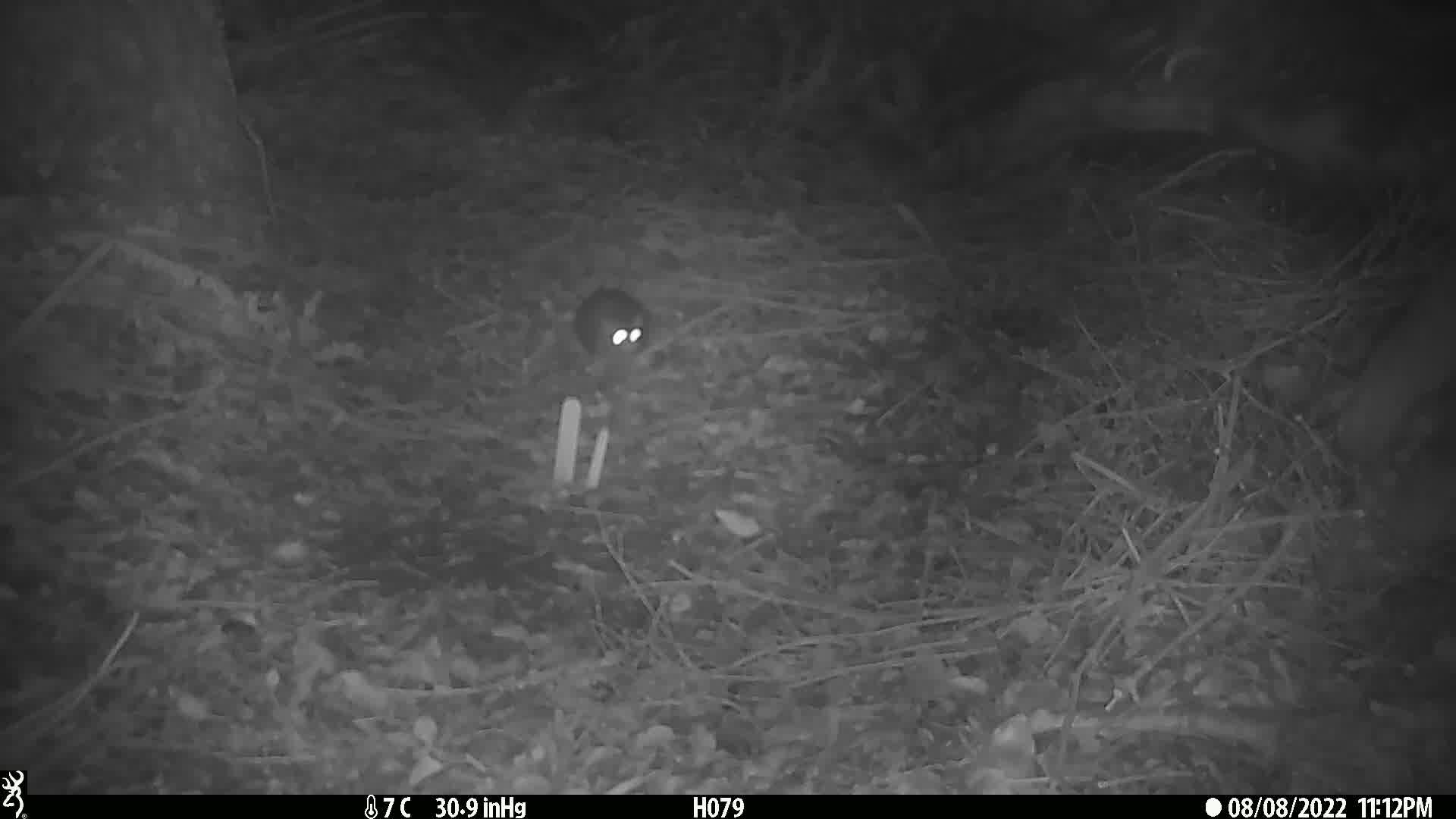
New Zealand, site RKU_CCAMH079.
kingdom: Animalia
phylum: Chordata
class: Mammalia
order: Rodentia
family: Muridae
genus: Rattus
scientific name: Rattus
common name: rat